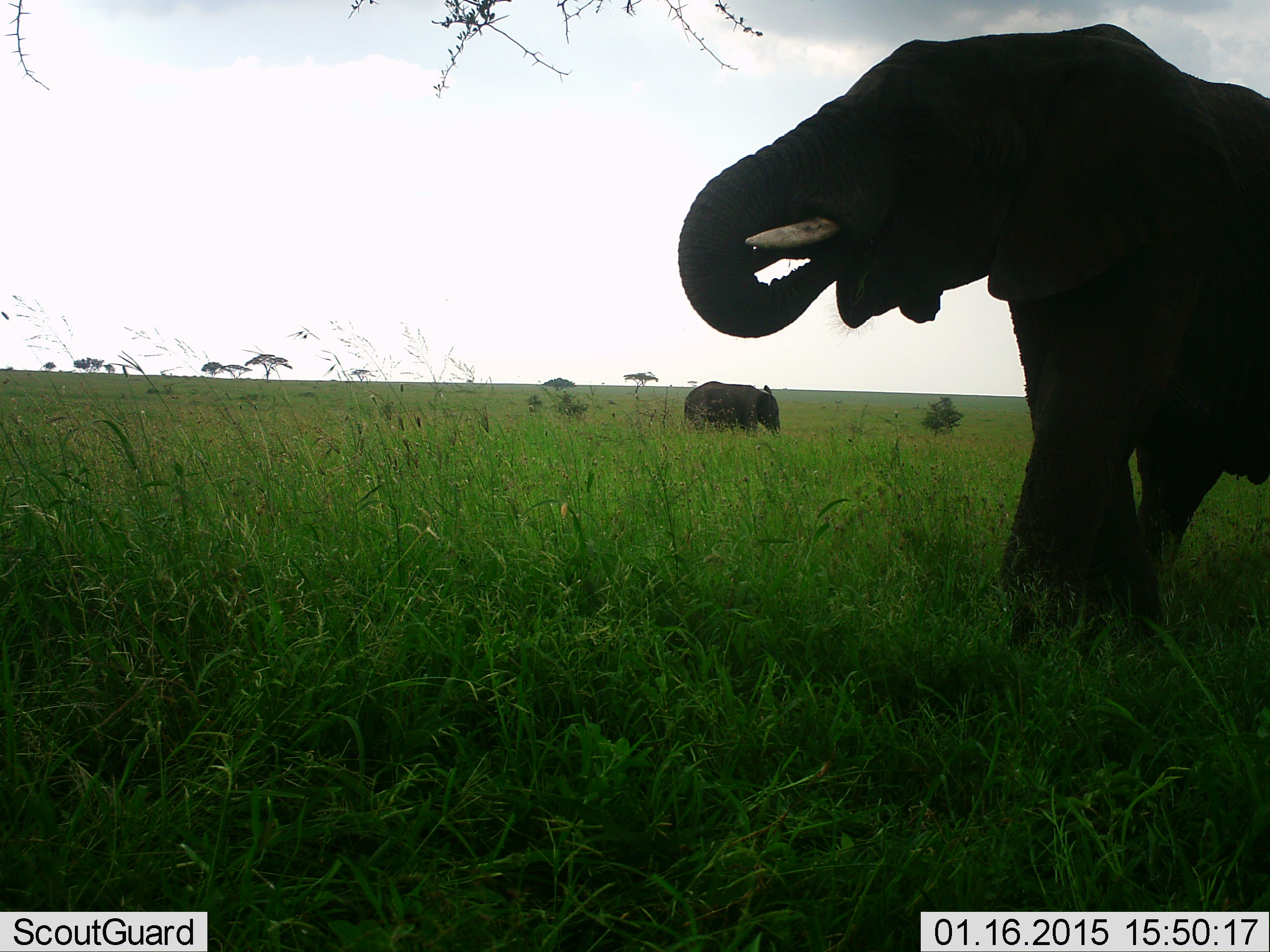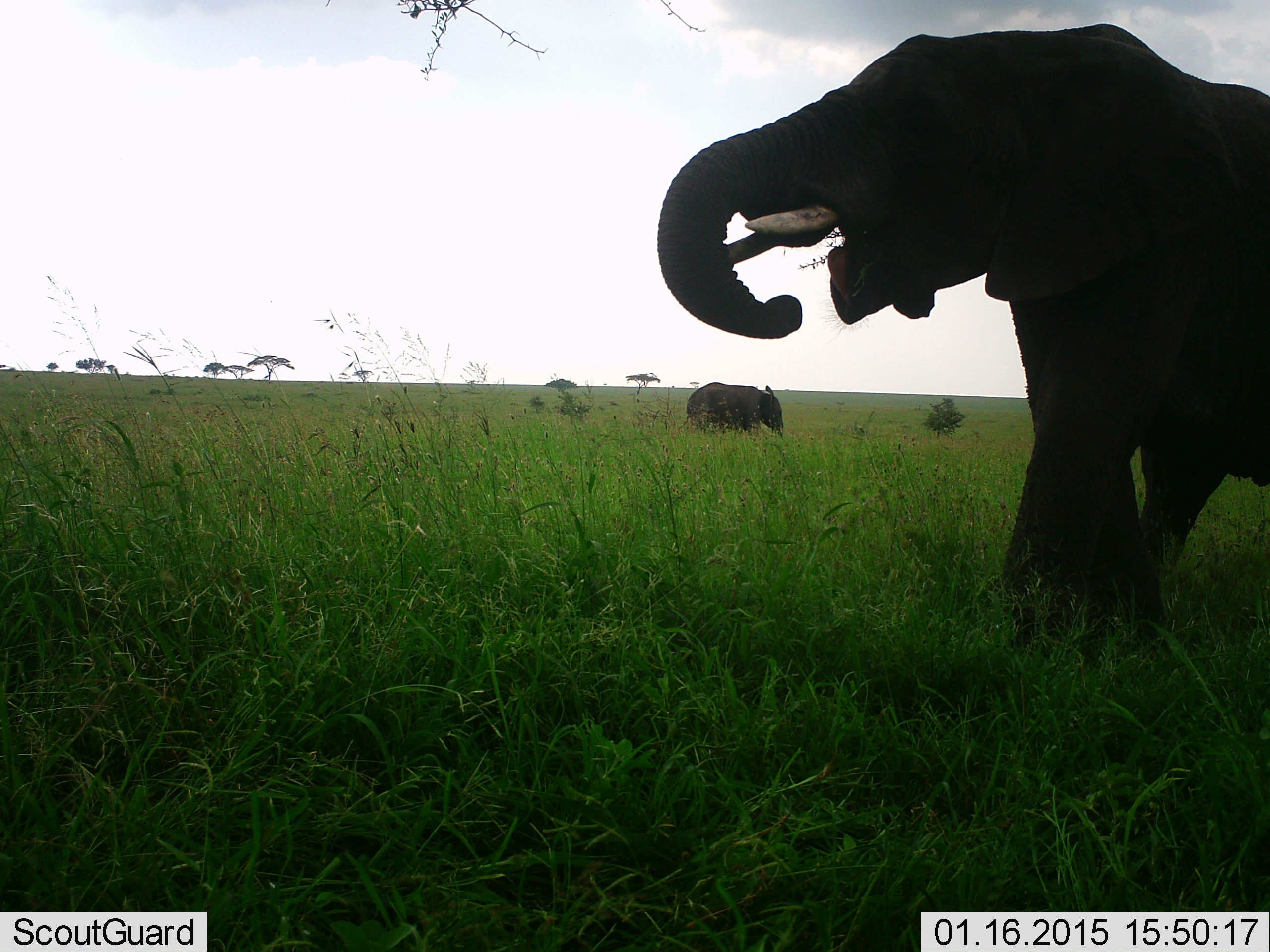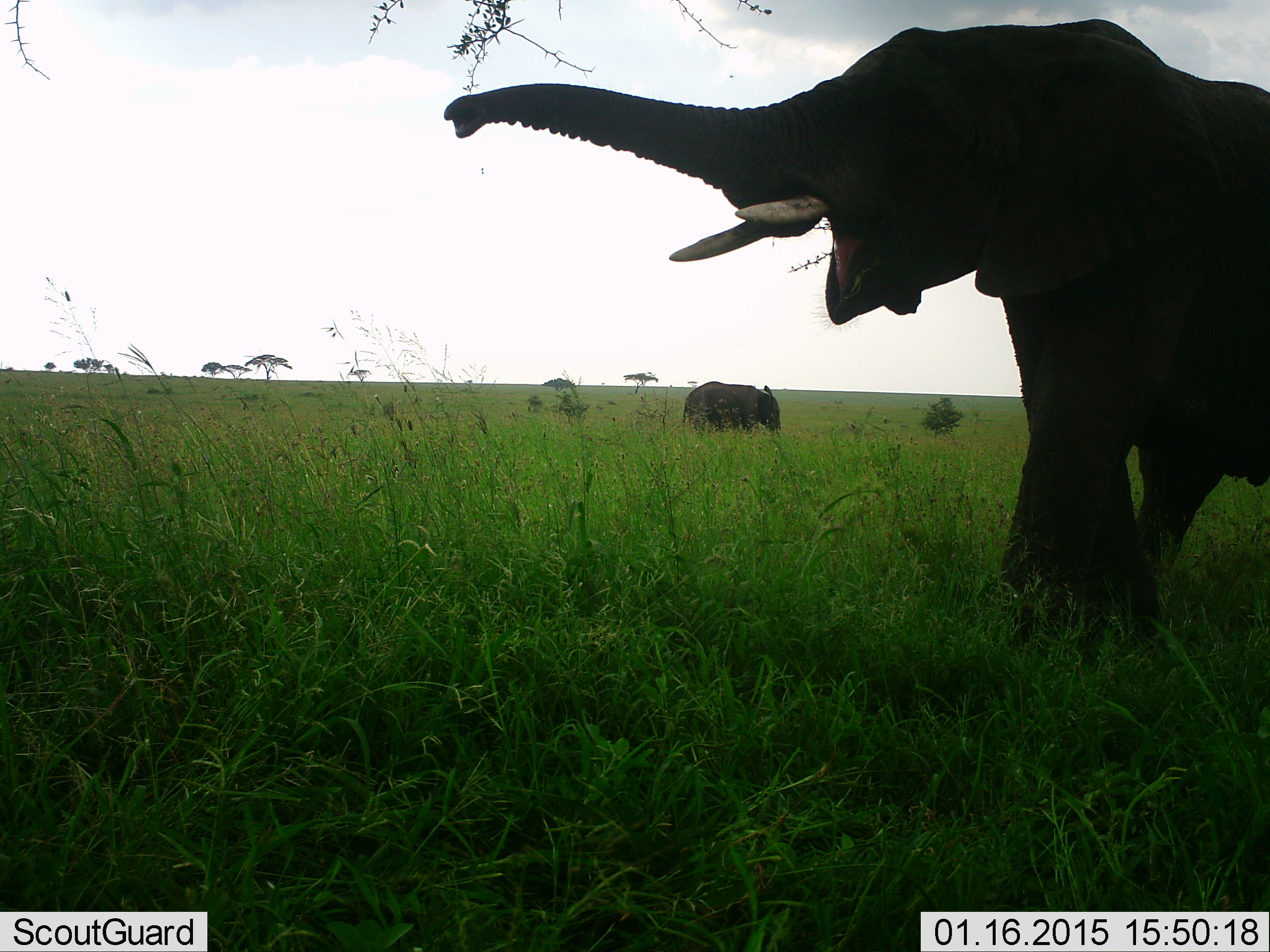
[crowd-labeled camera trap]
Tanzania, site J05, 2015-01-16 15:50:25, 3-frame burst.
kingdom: Animalia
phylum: Chordata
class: Mammalia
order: Proboscidea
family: Elephantidae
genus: Loxodonta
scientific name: Loxodonta africana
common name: african bush elephant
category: elephant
Elephant (african bush elephant) (Loxodonta africana), count 2. Behavior (volunteer vote fractions): standing 50%, resting 0%, moving 10%, interacting 0%. Young present (vote fraction): 40%. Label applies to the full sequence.